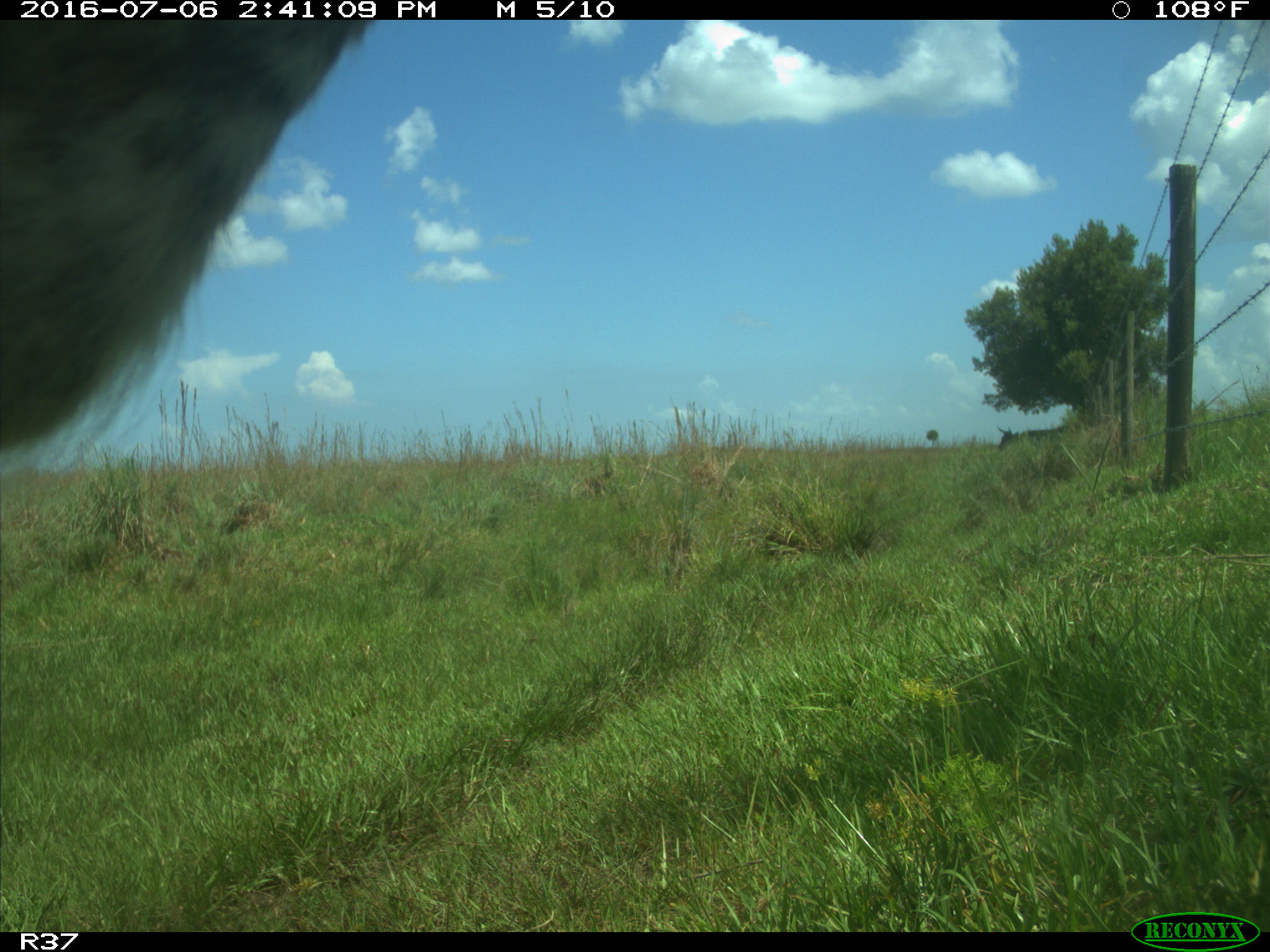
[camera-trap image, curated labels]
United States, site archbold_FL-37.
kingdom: Animalia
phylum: Chordata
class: Mammalia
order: Artiodactyla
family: Bovidae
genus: Bos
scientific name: Bos taurus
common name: domestic cow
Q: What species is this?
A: Bos taurus (domestic cow).